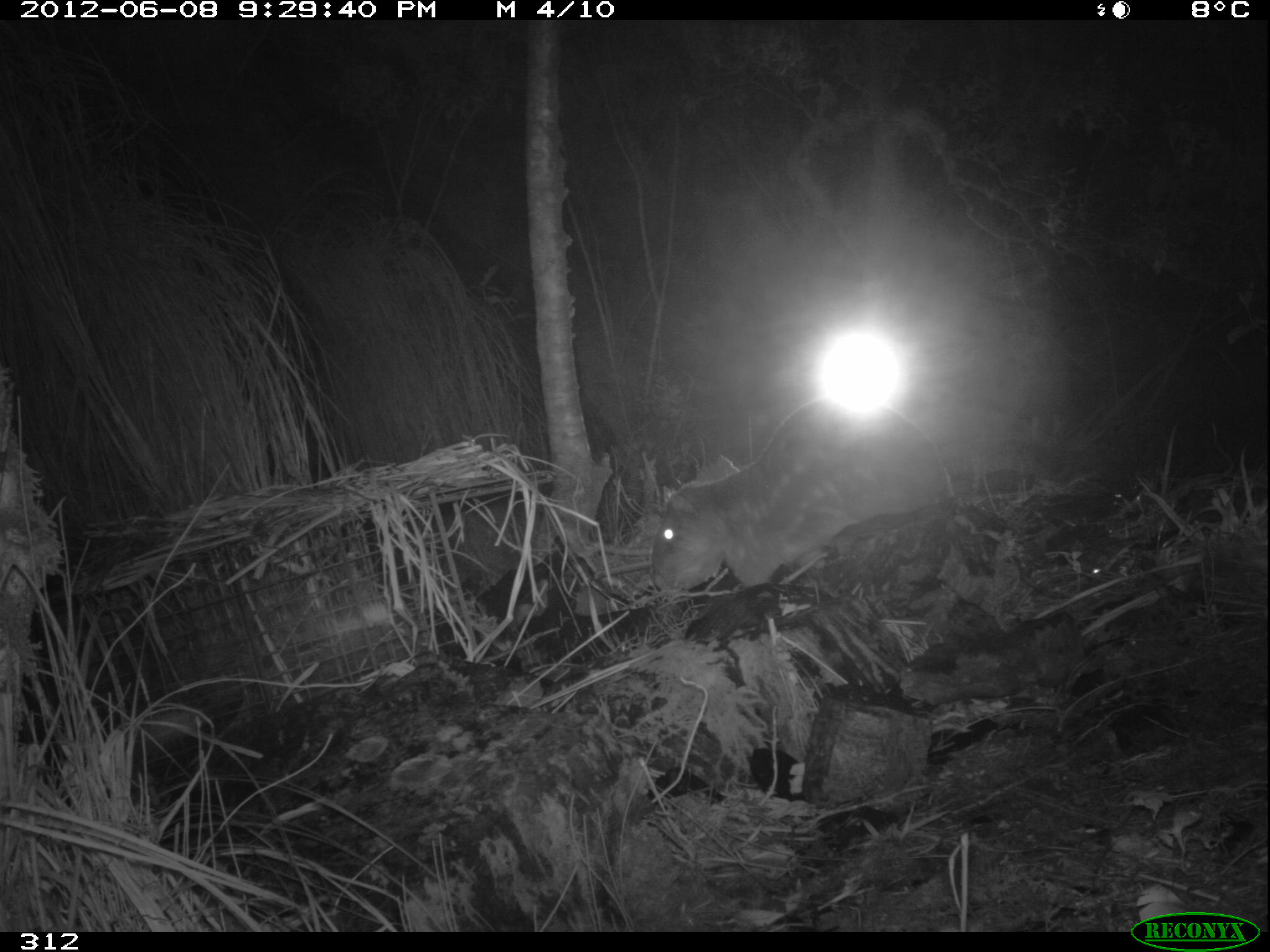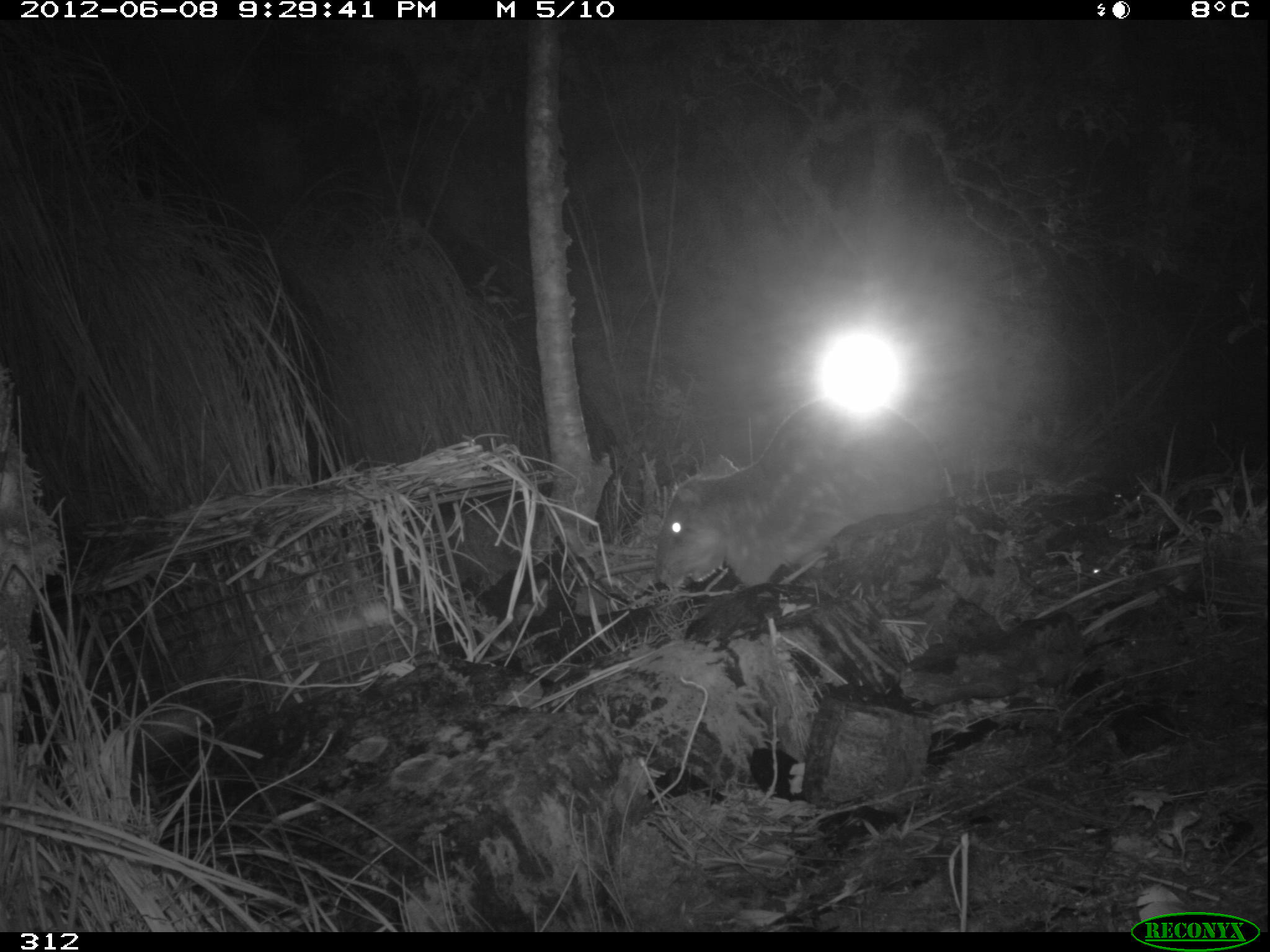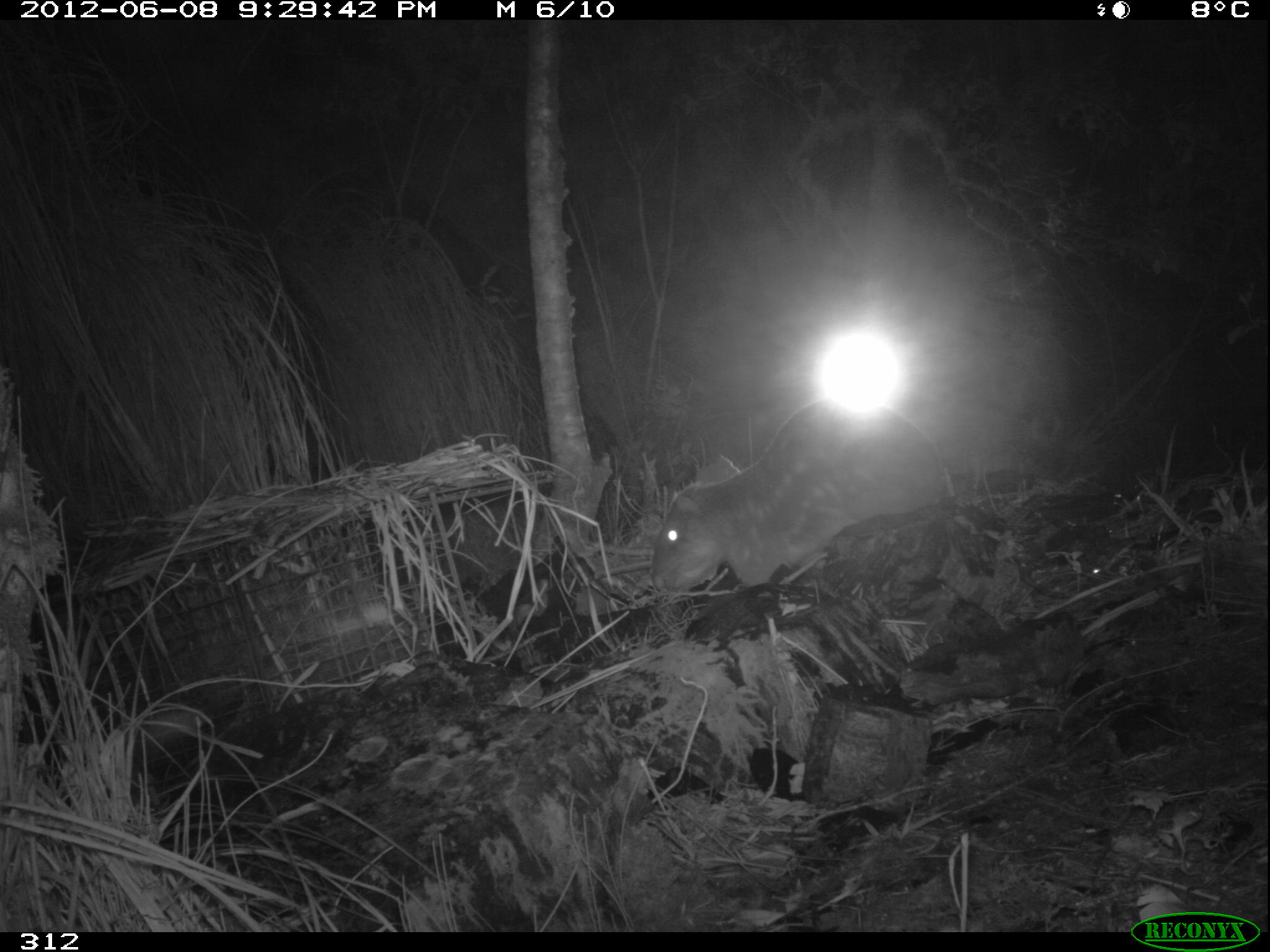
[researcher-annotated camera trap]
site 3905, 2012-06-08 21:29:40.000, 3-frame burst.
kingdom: Animalia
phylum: Chordata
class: Mammalia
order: Rodentia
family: Cuniculidae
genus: Cuniculus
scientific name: Cuniculus taczanowskii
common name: mountain paca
Cuniculus taczanowskii (mountain paca).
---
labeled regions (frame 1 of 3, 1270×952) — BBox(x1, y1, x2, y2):
cuniculus taczanowskii: BBox(648, 394, 954, 596)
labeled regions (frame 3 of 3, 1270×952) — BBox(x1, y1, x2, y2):
cuniculus taczanowskii: BBox(648, 395, 954, 597)